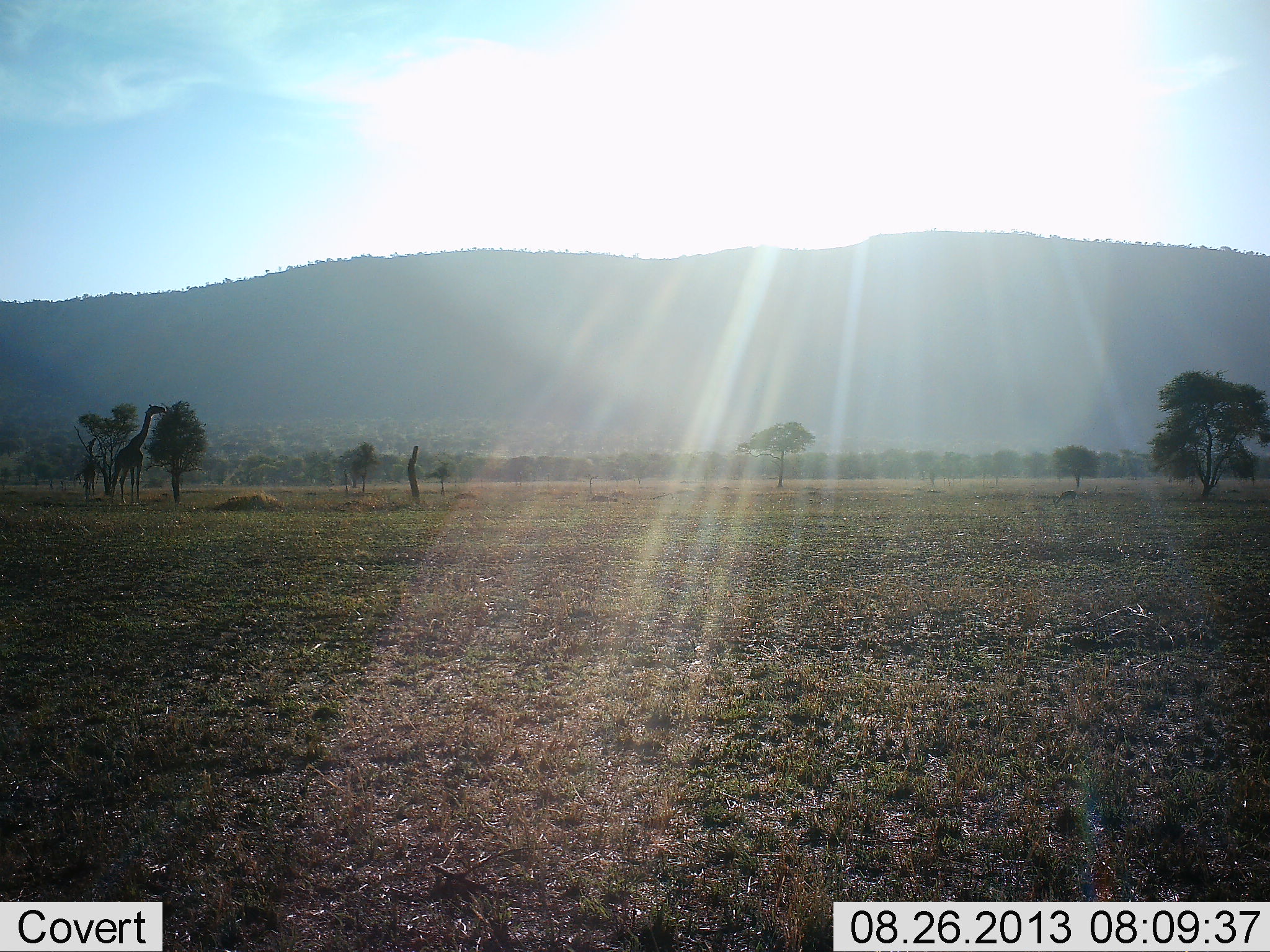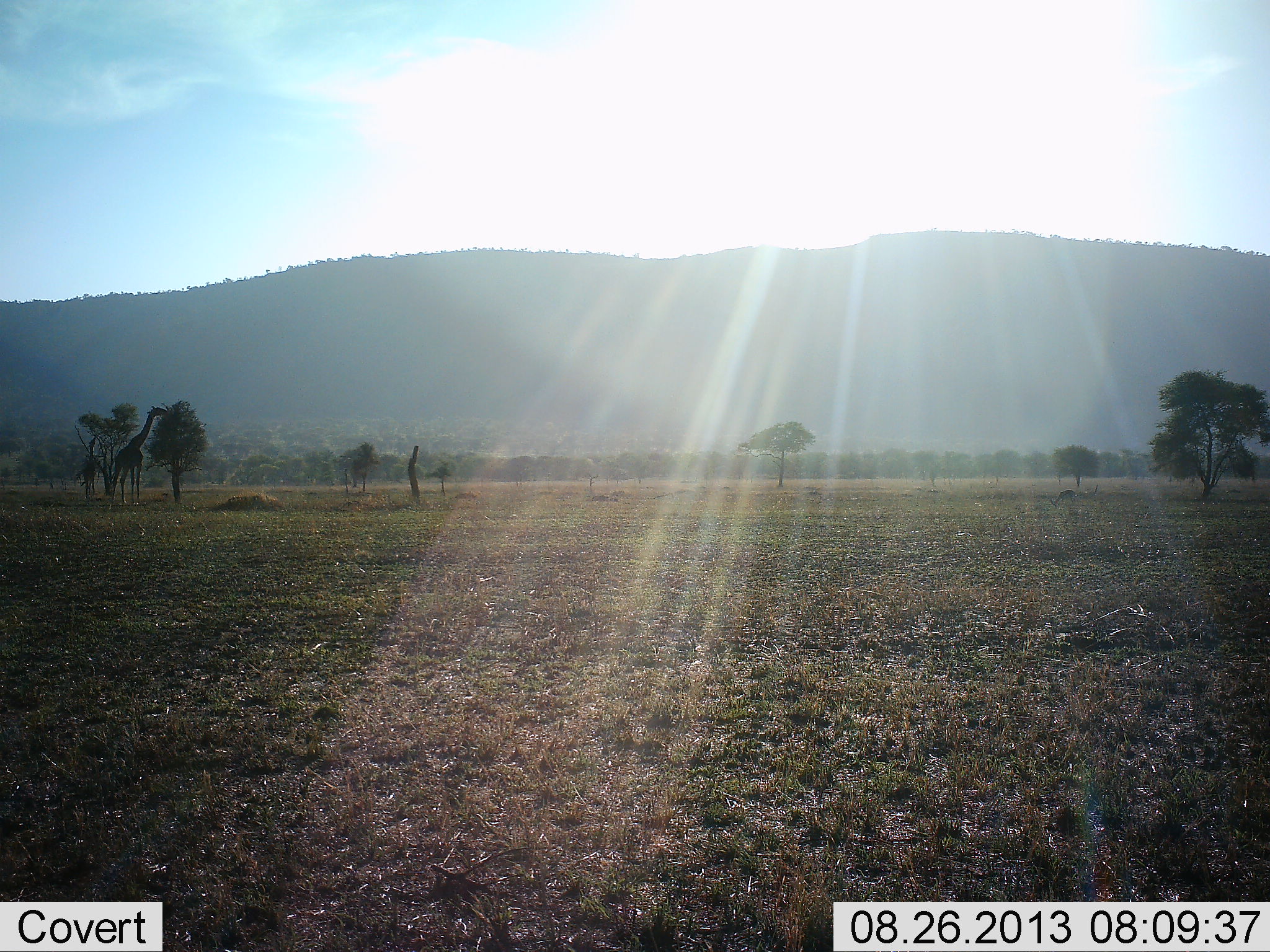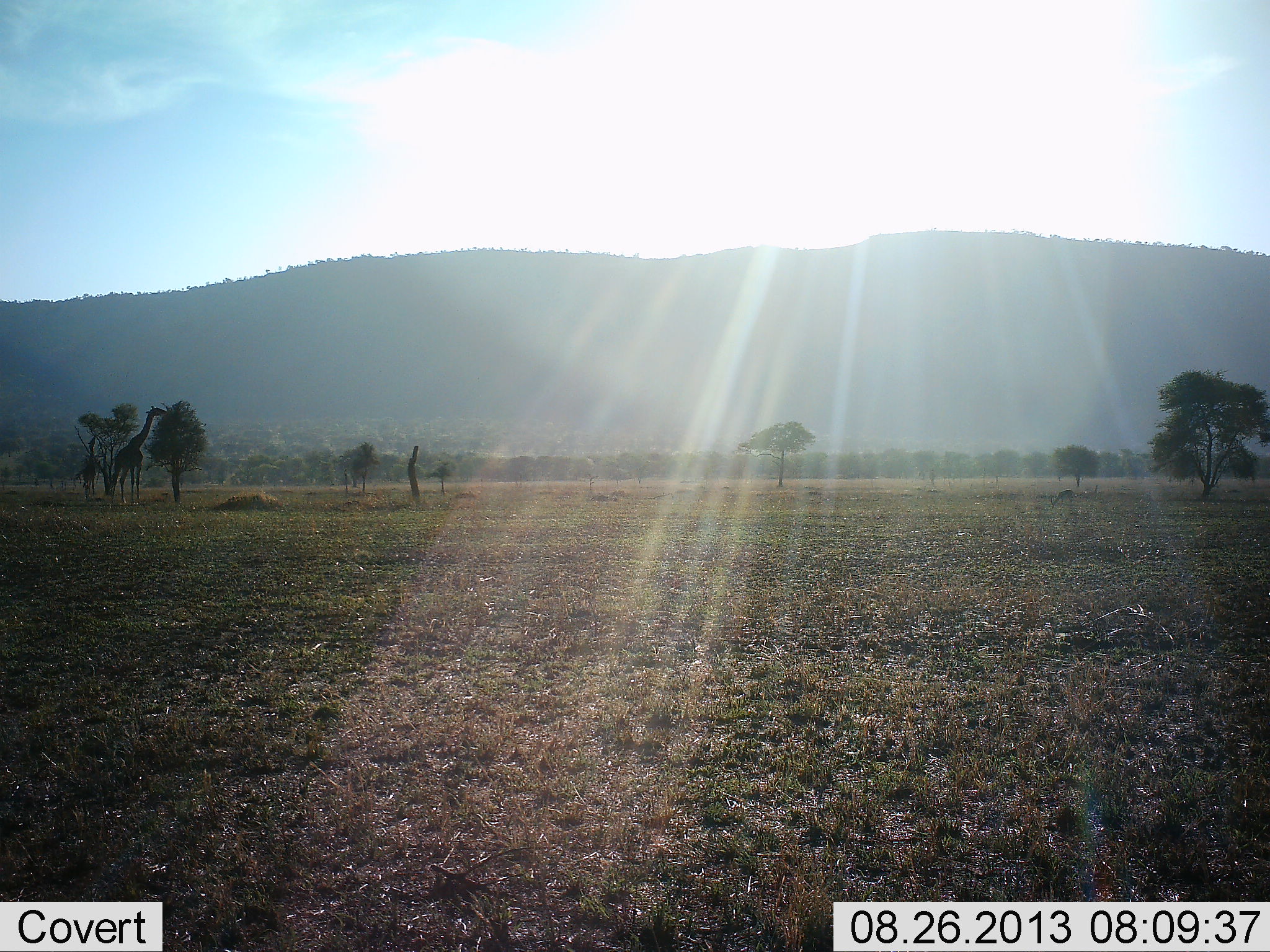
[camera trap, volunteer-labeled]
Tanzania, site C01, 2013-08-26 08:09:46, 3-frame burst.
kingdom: Animalia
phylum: Chordata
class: Mammalia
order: Artiodactyla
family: Giraffidae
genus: Giraffa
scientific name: Giraffa camelopardalis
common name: giraffe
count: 2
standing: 15%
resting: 0%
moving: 0%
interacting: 0%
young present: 15%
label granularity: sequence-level